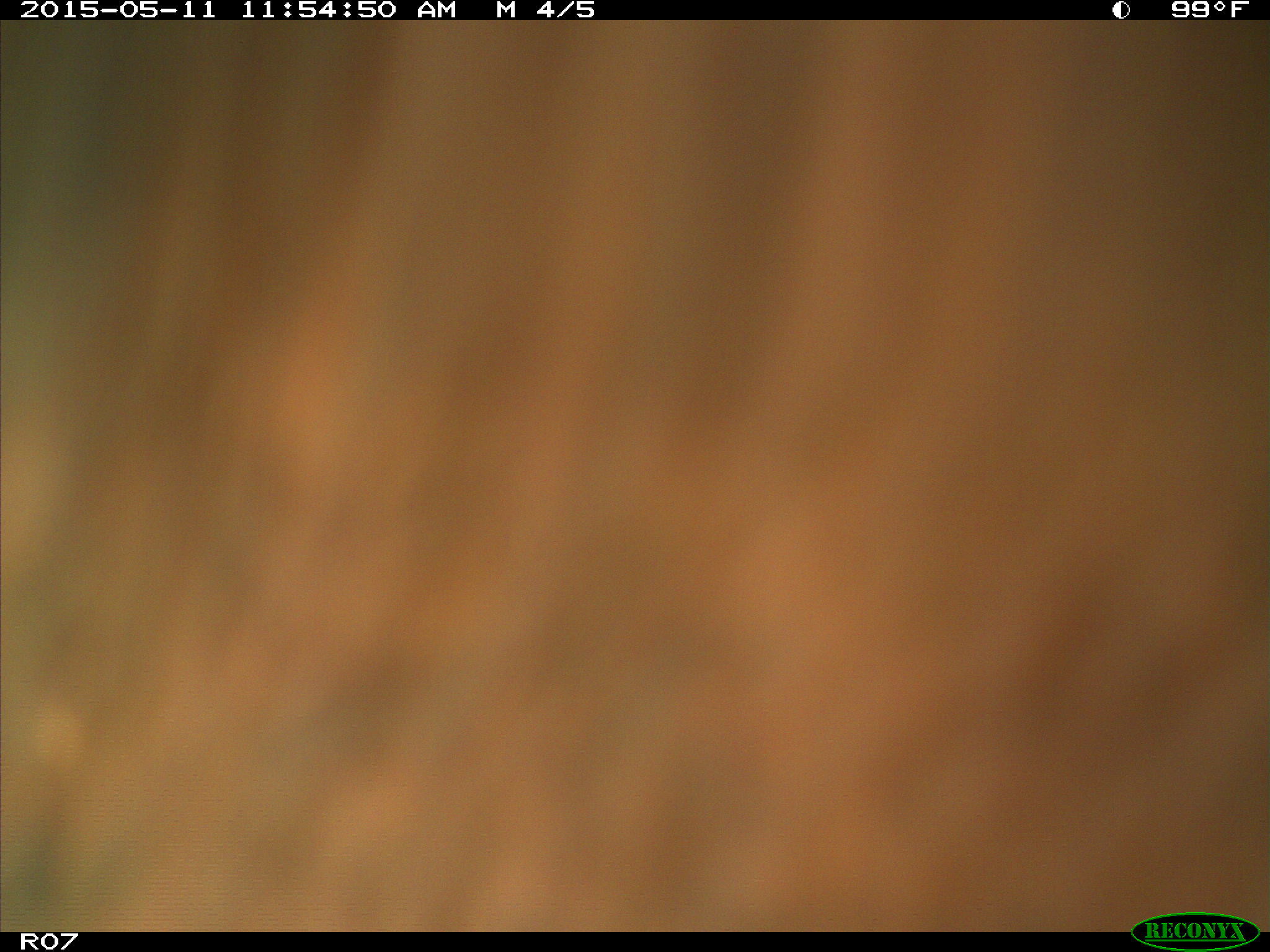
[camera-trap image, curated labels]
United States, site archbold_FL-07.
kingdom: Animalia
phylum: Chordata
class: Mammalia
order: Artiodactyla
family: Bovidae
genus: Bos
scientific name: Bos taurus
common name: domestic cow